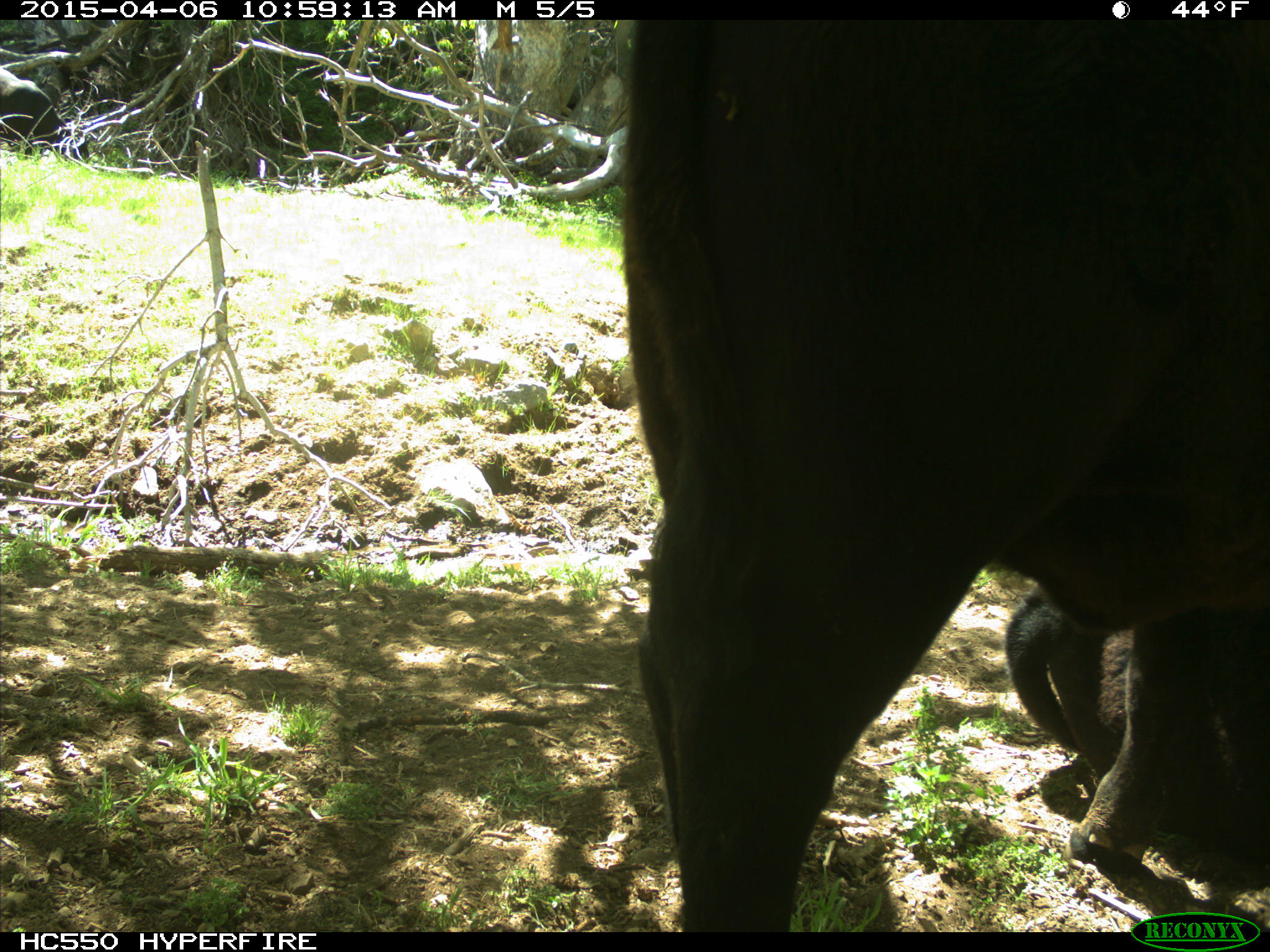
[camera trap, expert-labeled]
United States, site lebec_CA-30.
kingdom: Animalia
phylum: Chordata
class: Mammalia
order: Artiodactyla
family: Bovidae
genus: Bos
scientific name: Bos taurus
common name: domestic cow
Bos taurus (domestic cow).